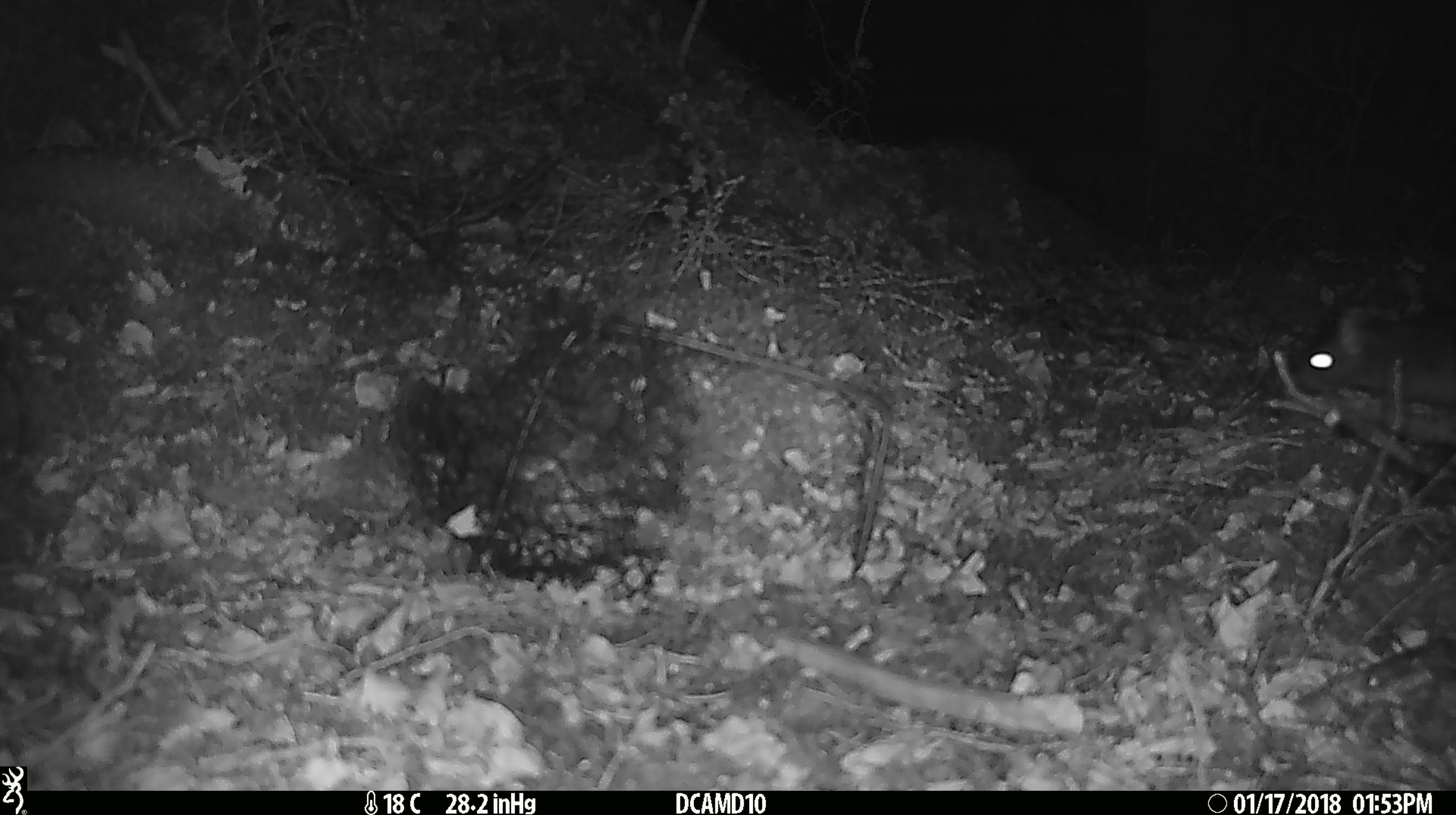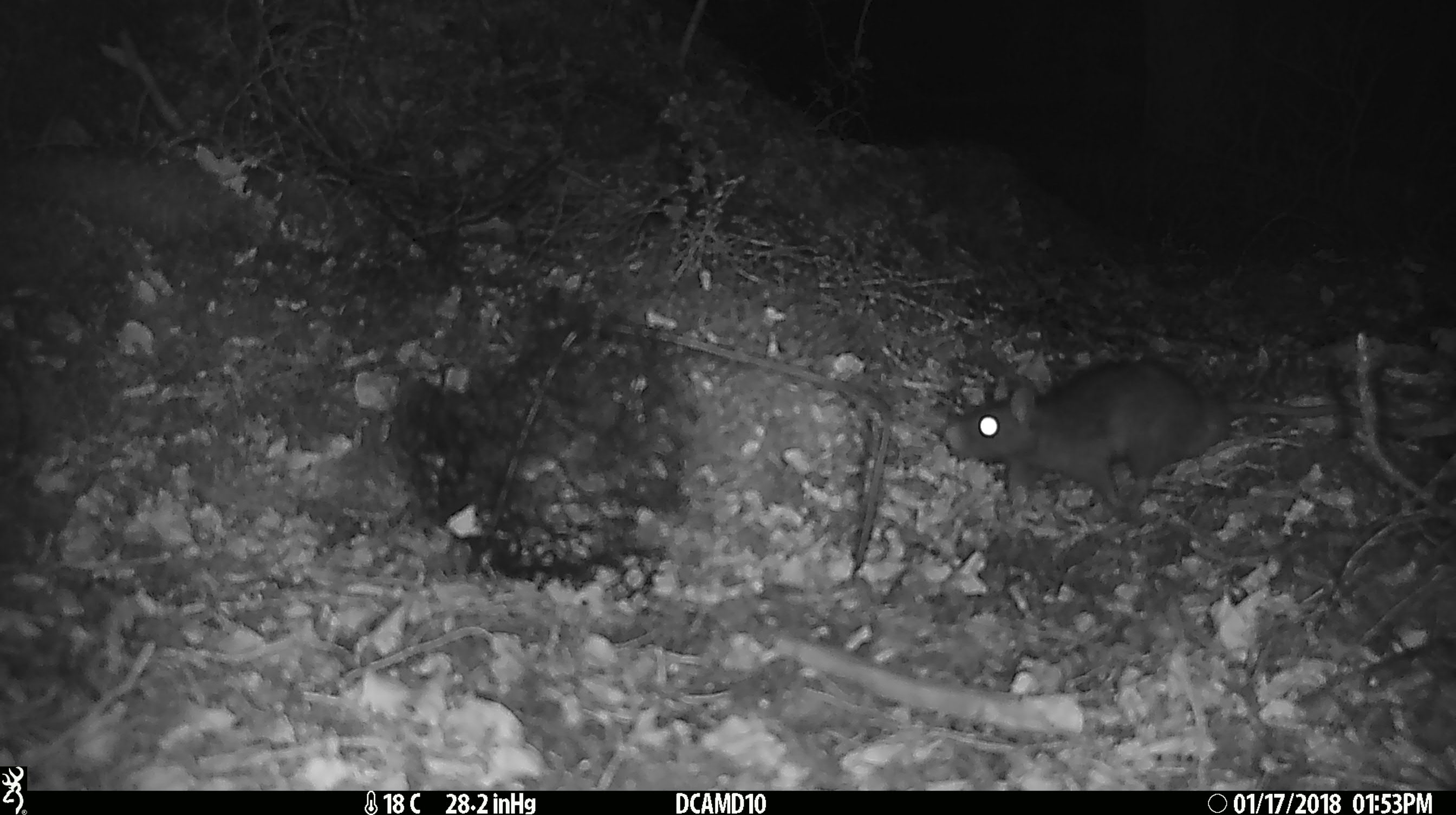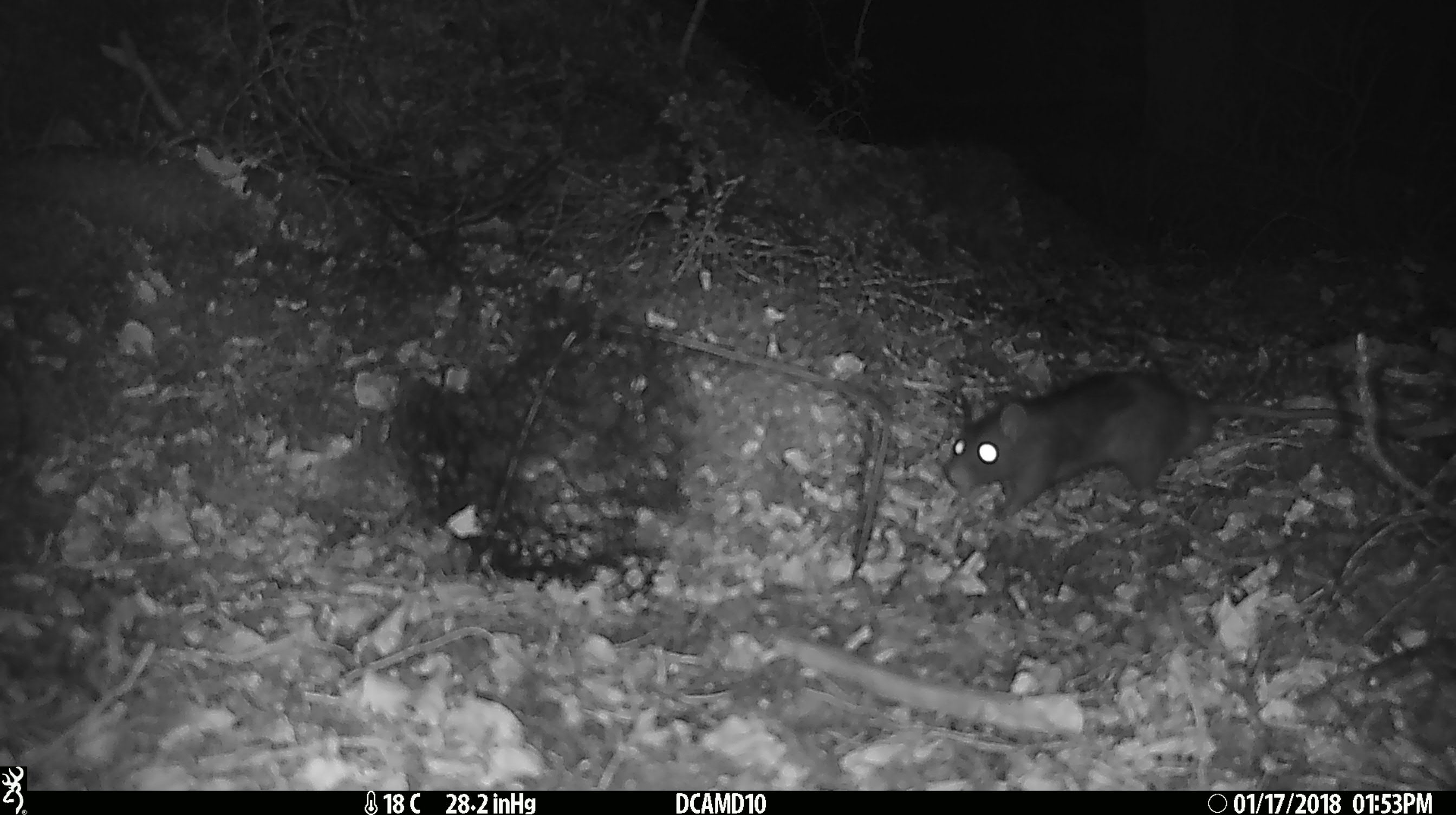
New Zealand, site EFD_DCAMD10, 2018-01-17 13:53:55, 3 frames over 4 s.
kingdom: Animalia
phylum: Chordata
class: Mammalia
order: Rodentia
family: Muridae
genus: Rattus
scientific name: Rattus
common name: rat